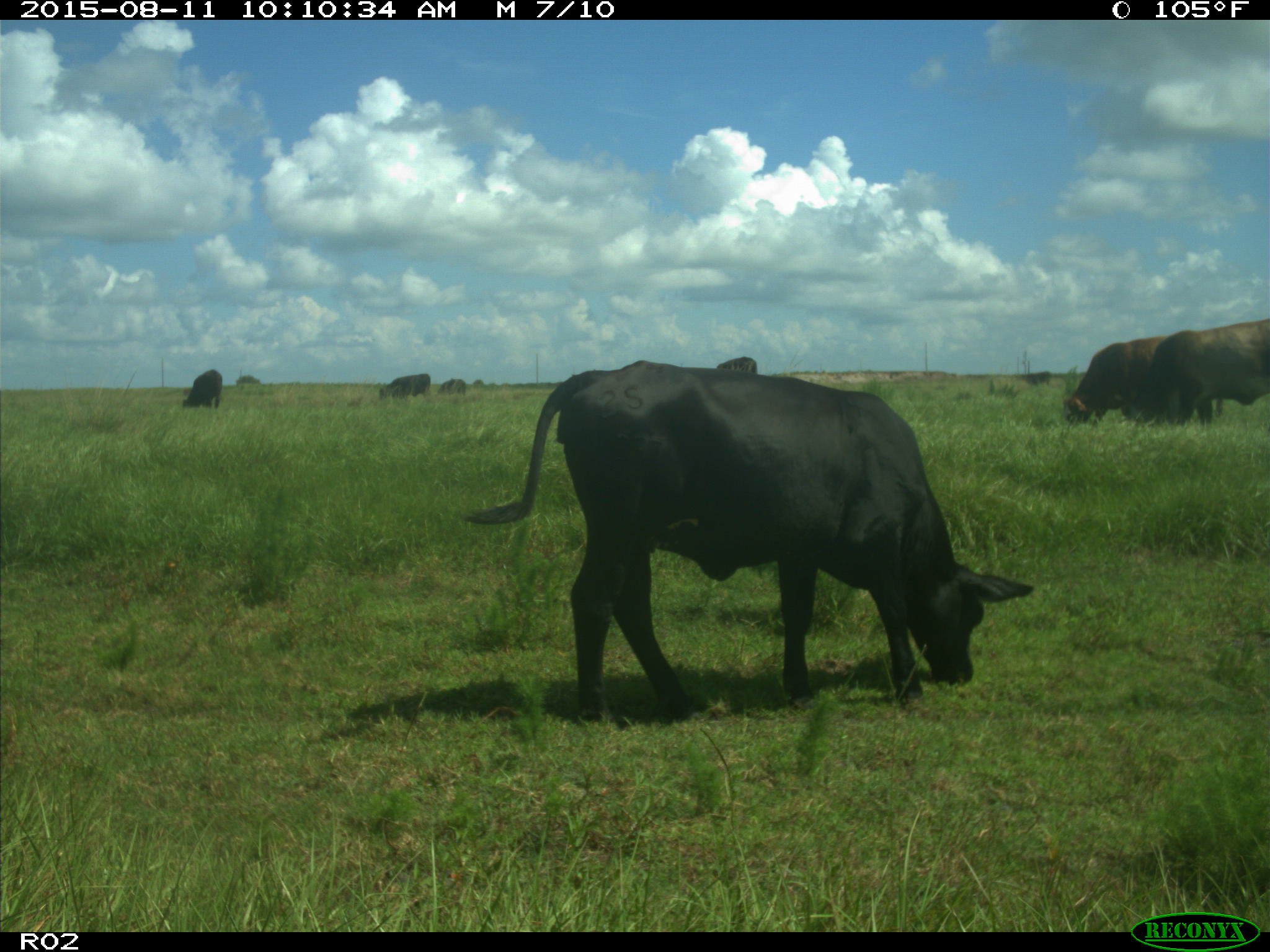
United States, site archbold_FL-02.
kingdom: Animalia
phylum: Chordata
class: Mammalia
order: Artiodactyla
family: Bovidae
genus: Bos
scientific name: Bos taurus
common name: domestic cow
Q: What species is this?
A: Bos taurus (domestic cow).